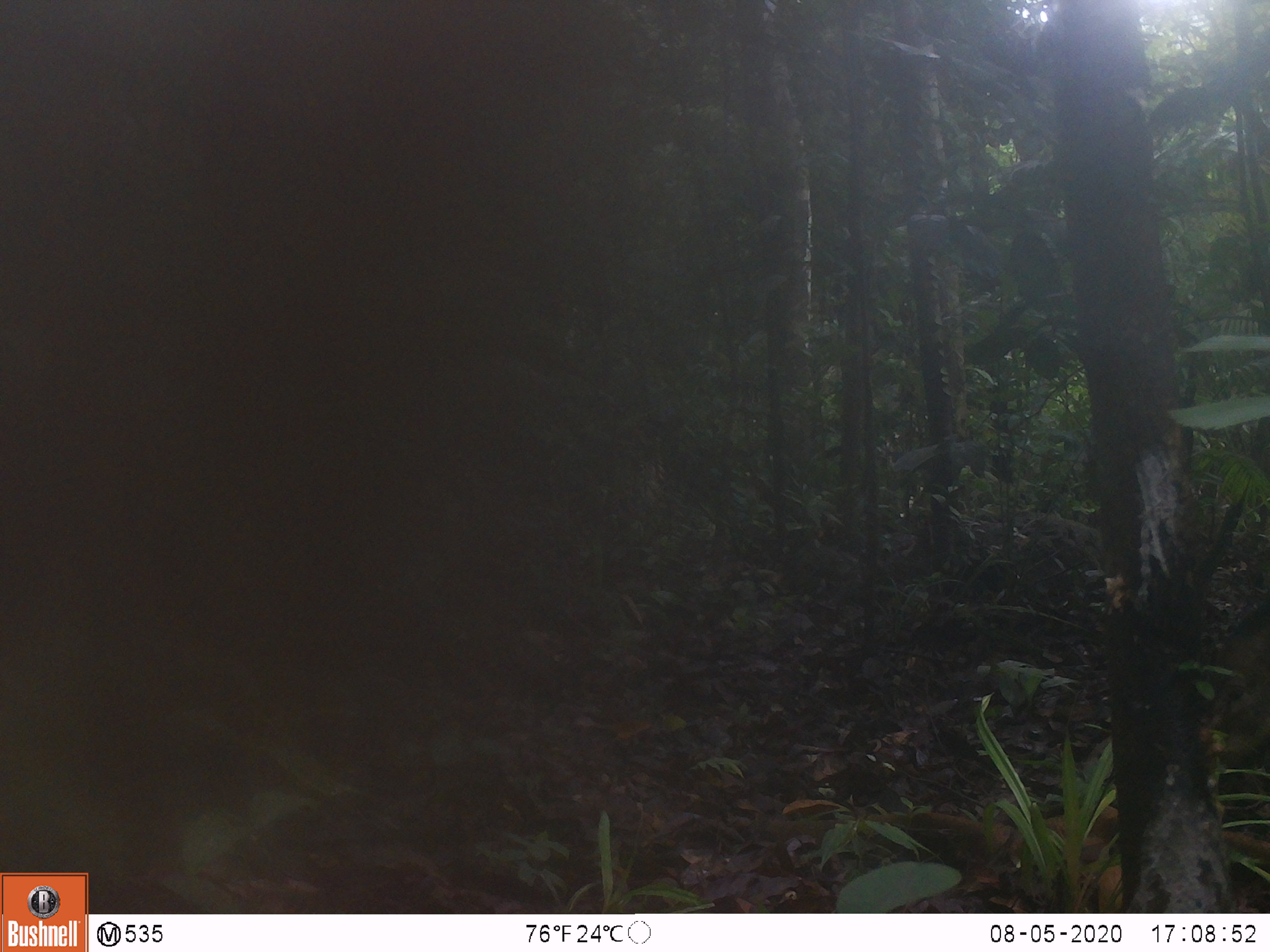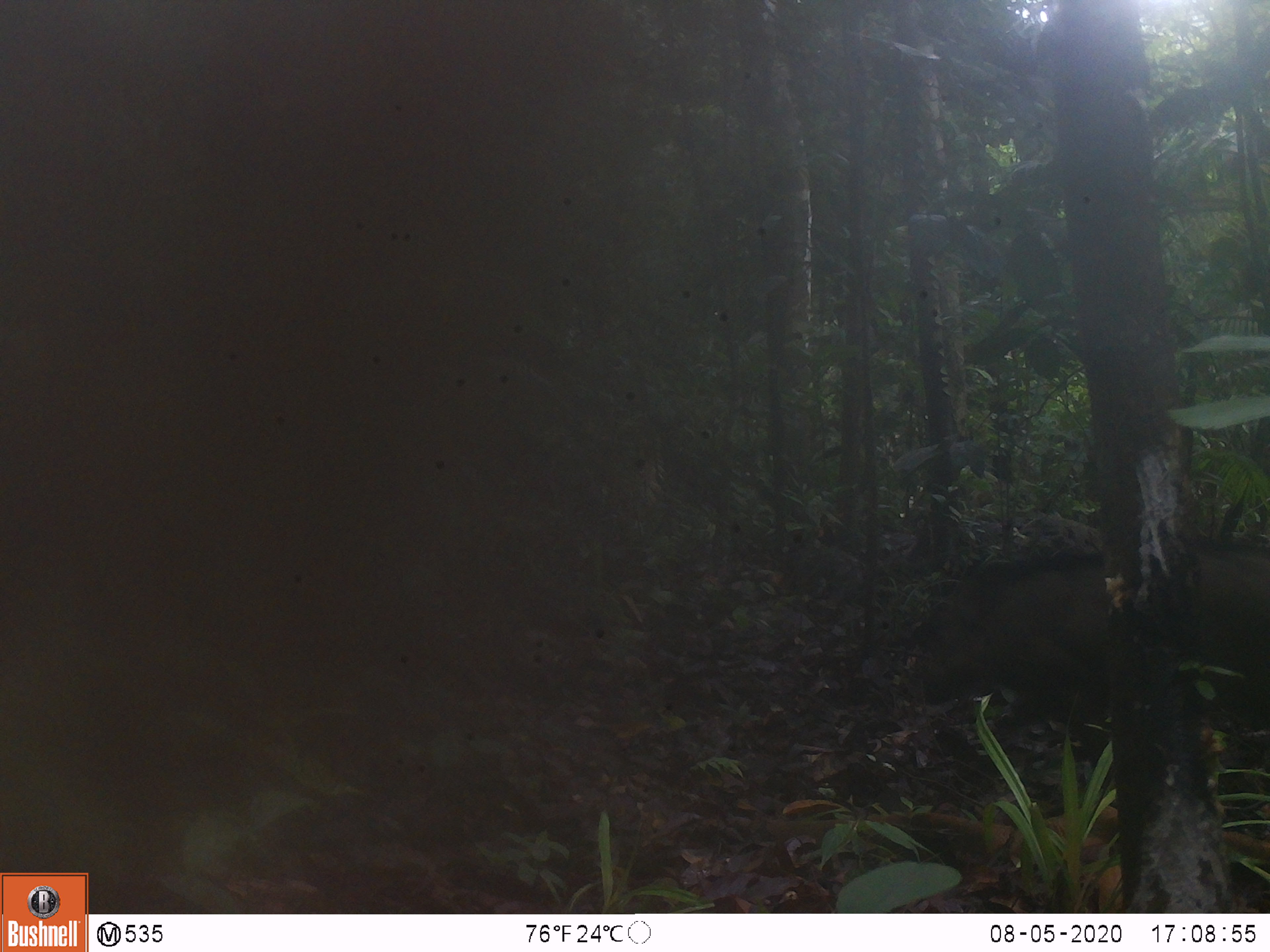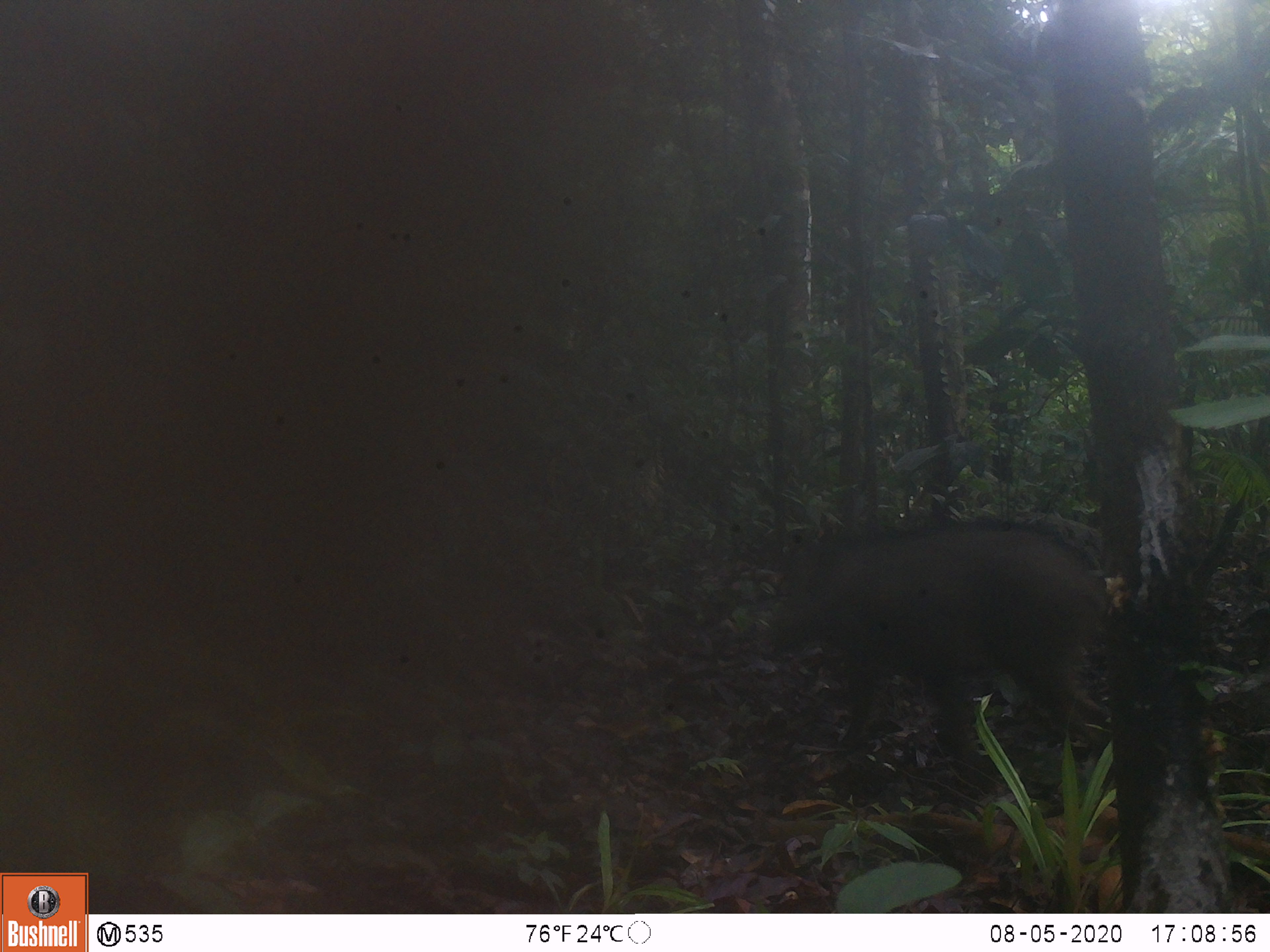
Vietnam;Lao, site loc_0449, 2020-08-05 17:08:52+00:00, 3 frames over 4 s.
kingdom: Animalia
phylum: Chordata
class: Mammalia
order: Artiodactyla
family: Suidae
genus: Sus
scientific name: Sus scrofa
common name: eurasian wild pig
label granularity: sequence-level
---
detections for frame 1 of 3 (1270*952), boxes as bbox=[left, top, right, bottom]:
eurasian wild pig: bbox=[1195, 592, 1270, 775]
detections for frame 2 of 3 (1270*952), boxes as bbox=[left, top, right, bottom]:
eurasian wild pig: bbox=[906, 537, 1270, 789]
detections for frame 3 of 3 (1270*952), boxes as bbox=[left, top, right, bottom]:
eurasian wild pig: bbox=[765, 515, 1114, 781]